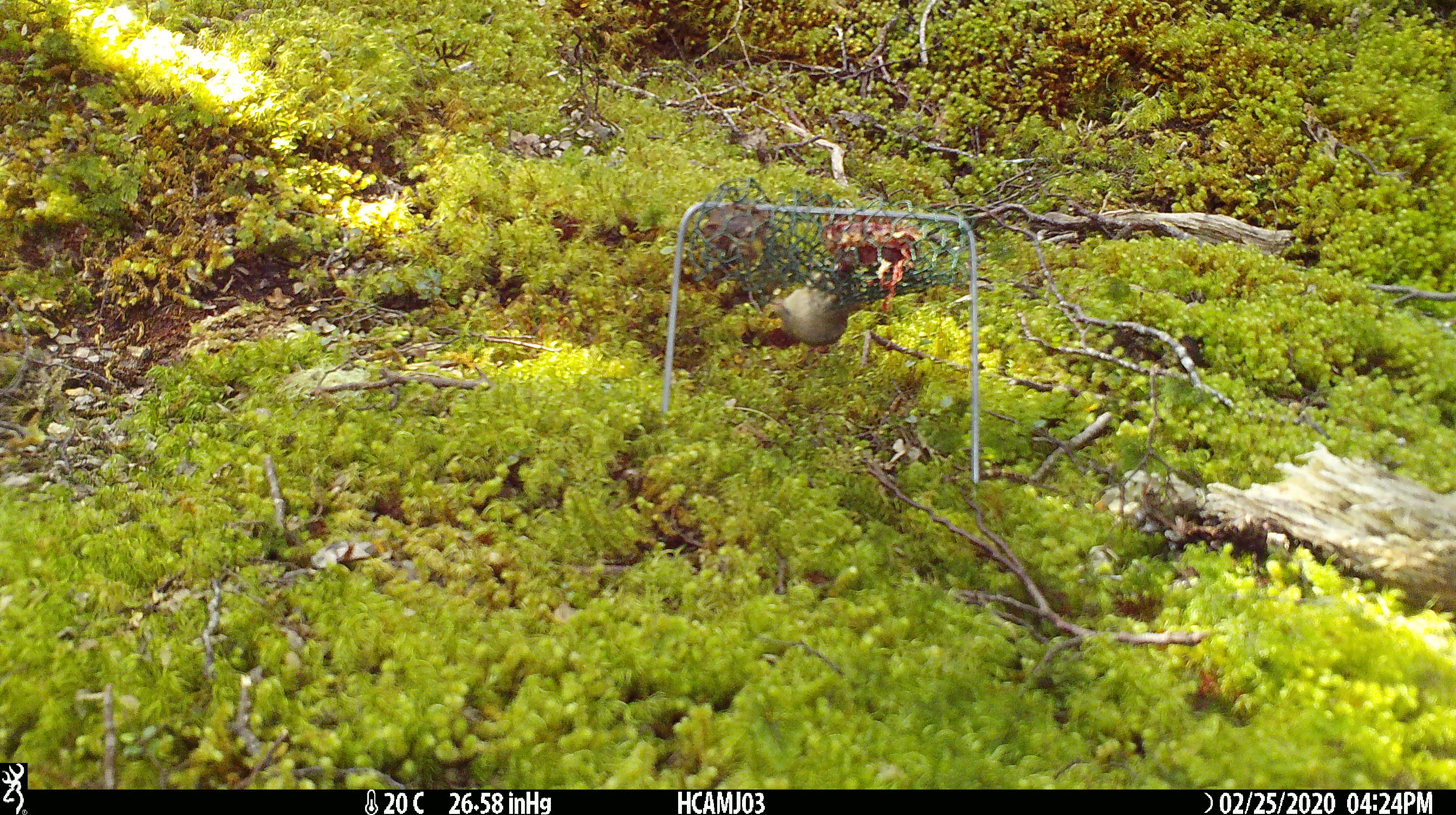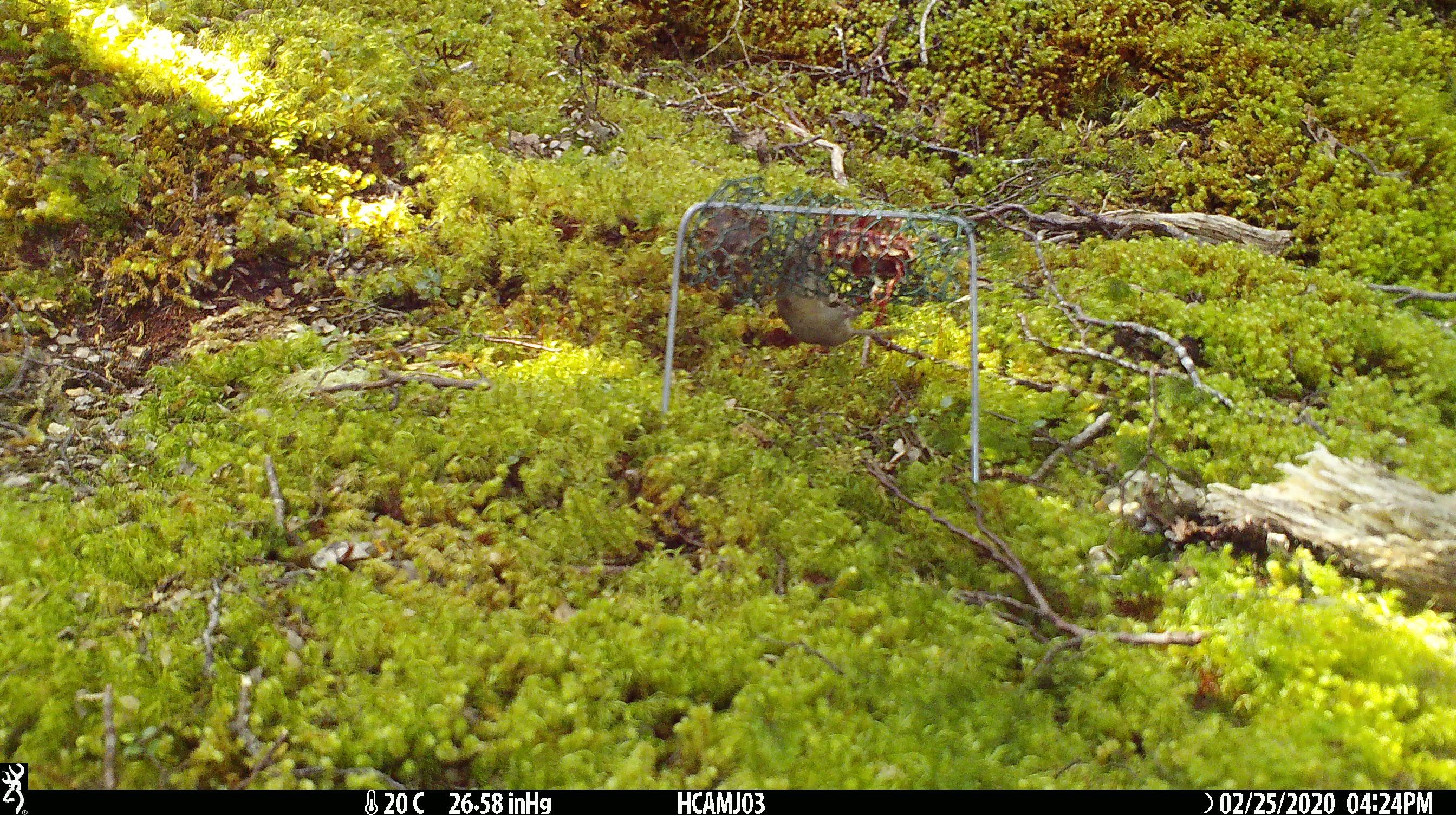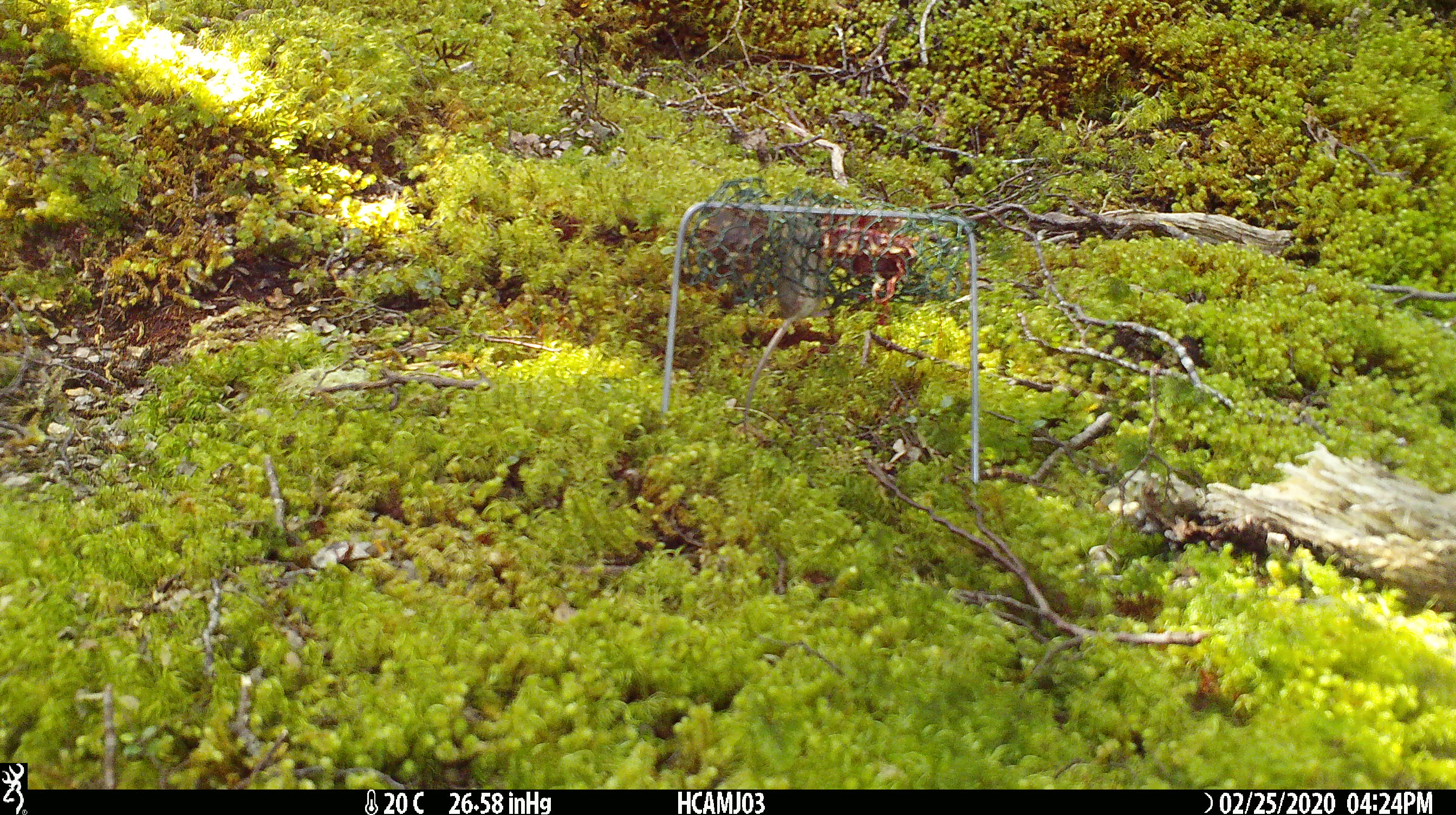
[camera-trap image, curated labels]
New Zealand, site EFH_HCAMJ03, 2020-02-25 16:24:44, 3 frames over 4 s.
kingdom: Animalia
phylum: Chordata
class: Mammalia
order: Rodentia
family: Muridae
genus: Mus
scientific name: Mus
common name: mouse